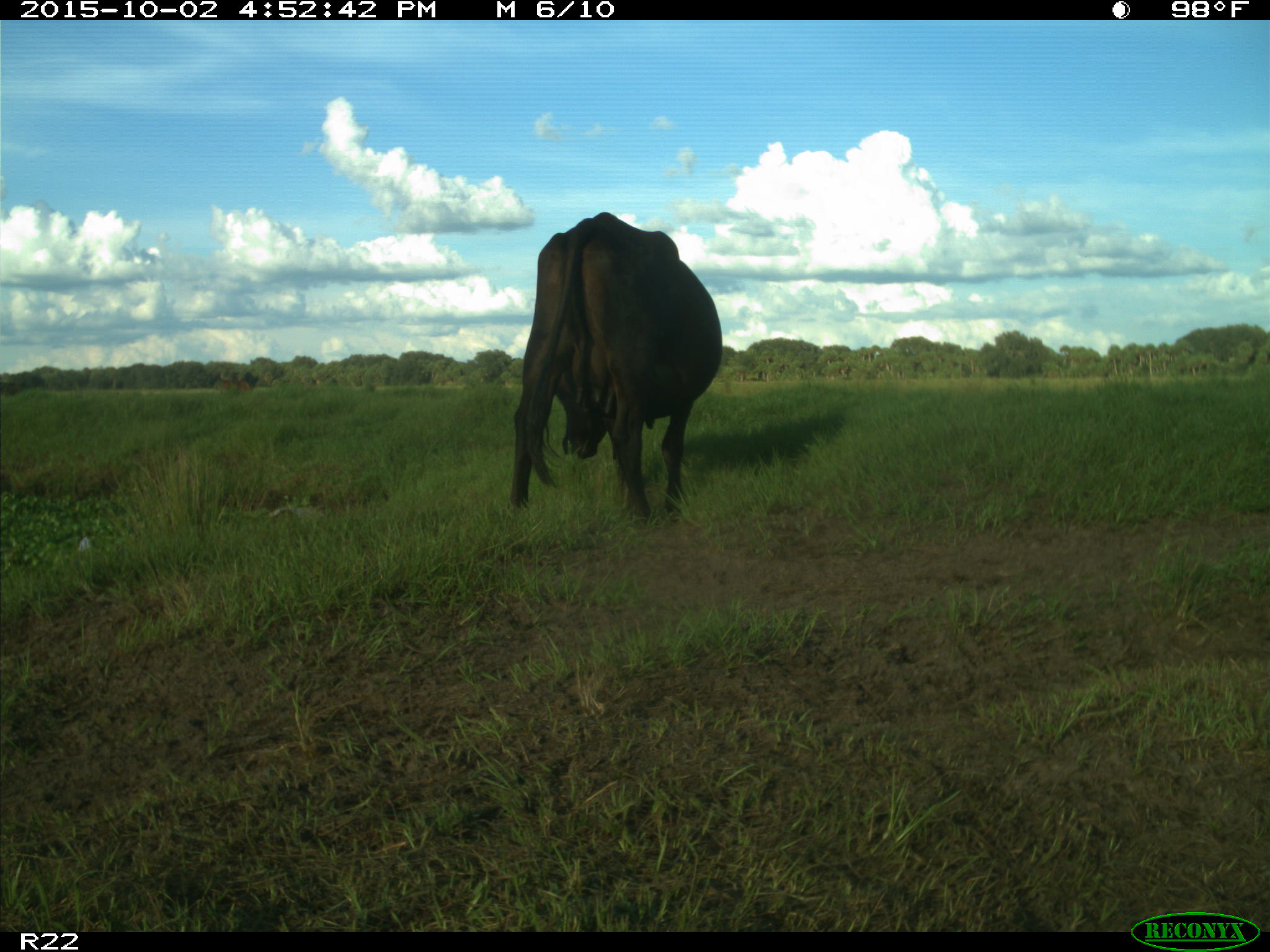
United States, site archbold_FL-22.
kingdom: Animalia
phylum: Chordata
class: Mammalia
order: Artiodactyla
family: Bovidae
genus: Bos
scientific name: Bos taurus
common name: domestic cow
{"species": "Bos taurus (domestic cow)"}